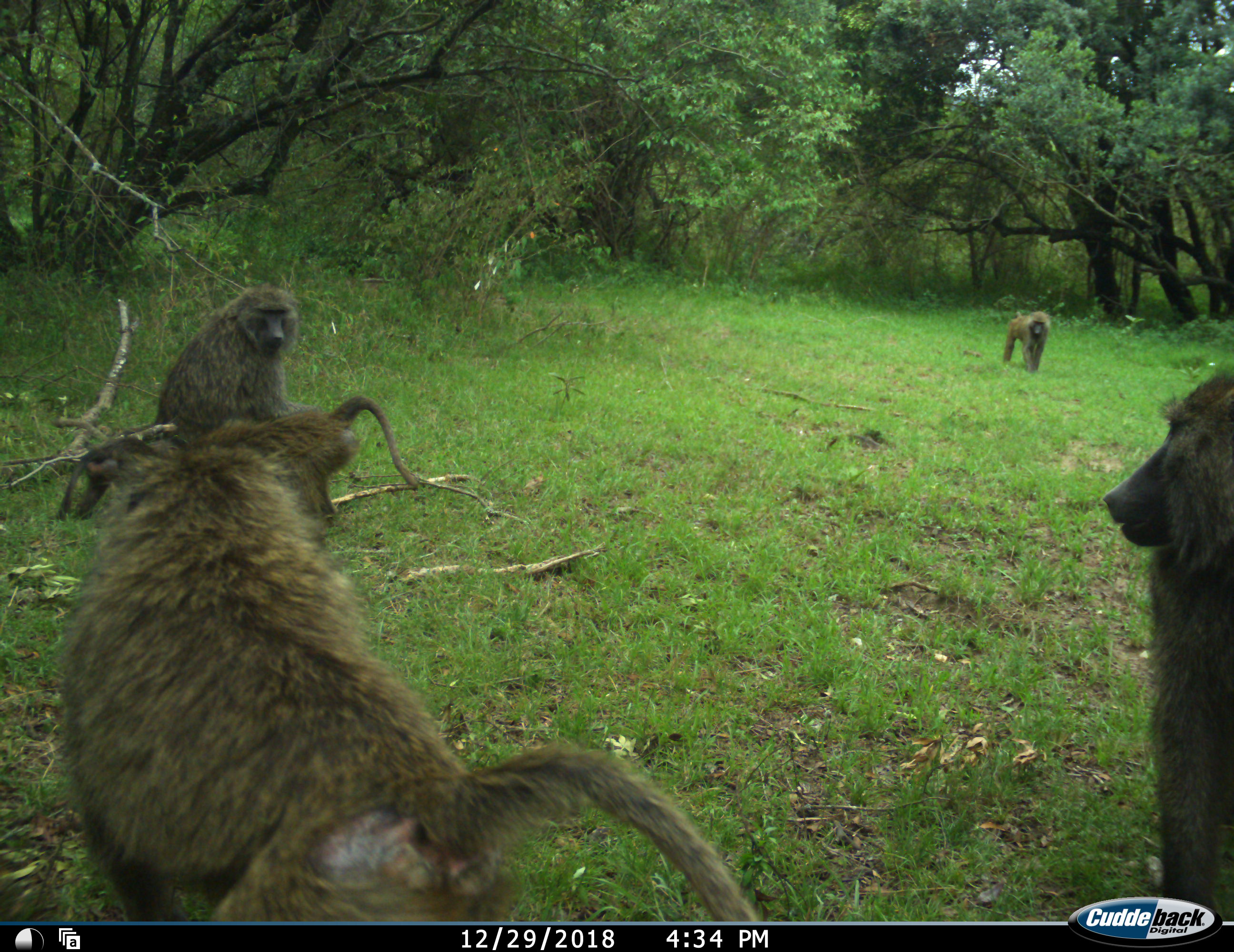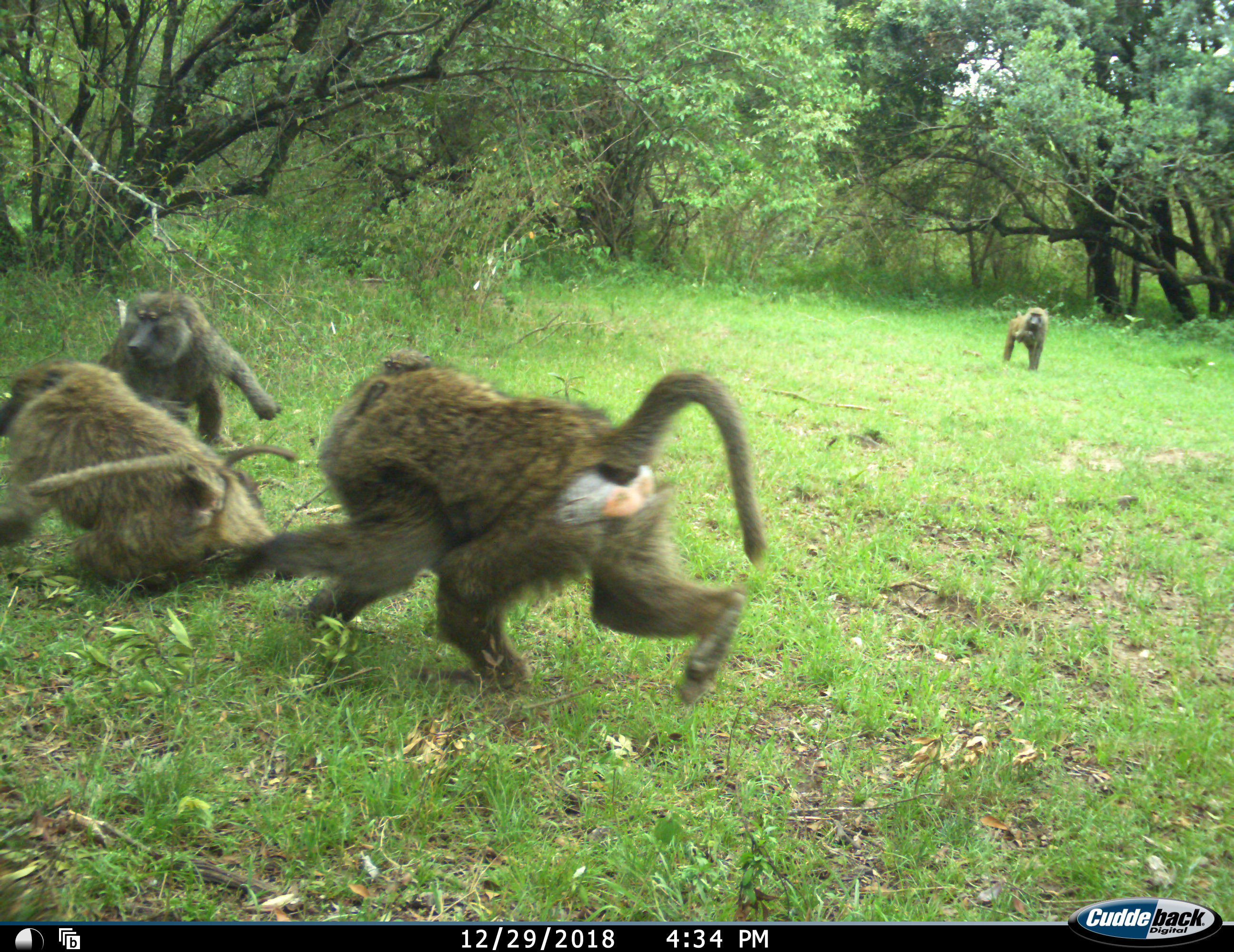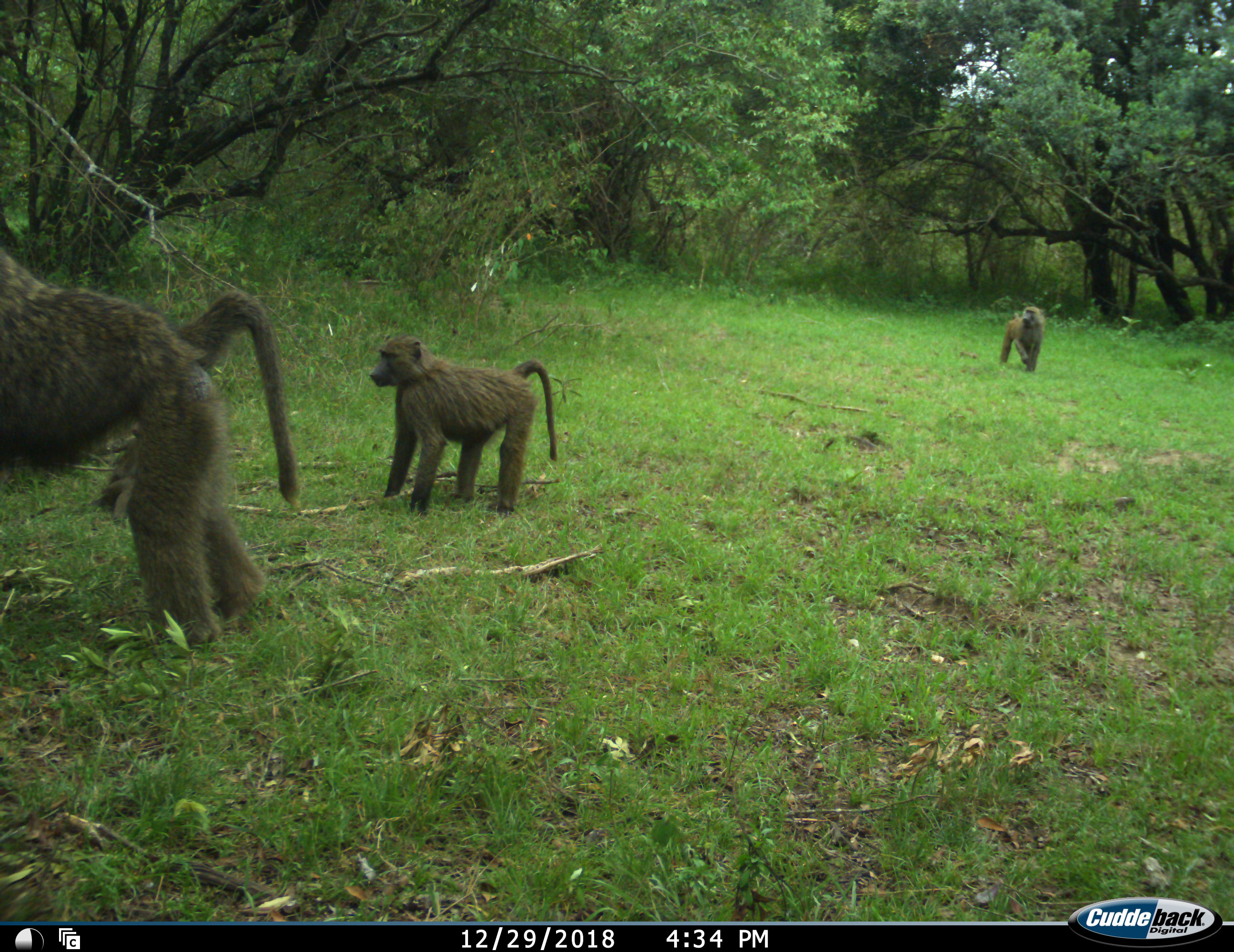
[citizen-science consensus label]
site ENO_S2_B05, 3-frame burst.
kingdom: Animalia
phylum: Chordata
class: Mammalia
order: Primates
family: Cercopithecidae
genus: Papio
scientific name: Papio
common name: baboon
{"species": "baboon (Papio)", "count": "6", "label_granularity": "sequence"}